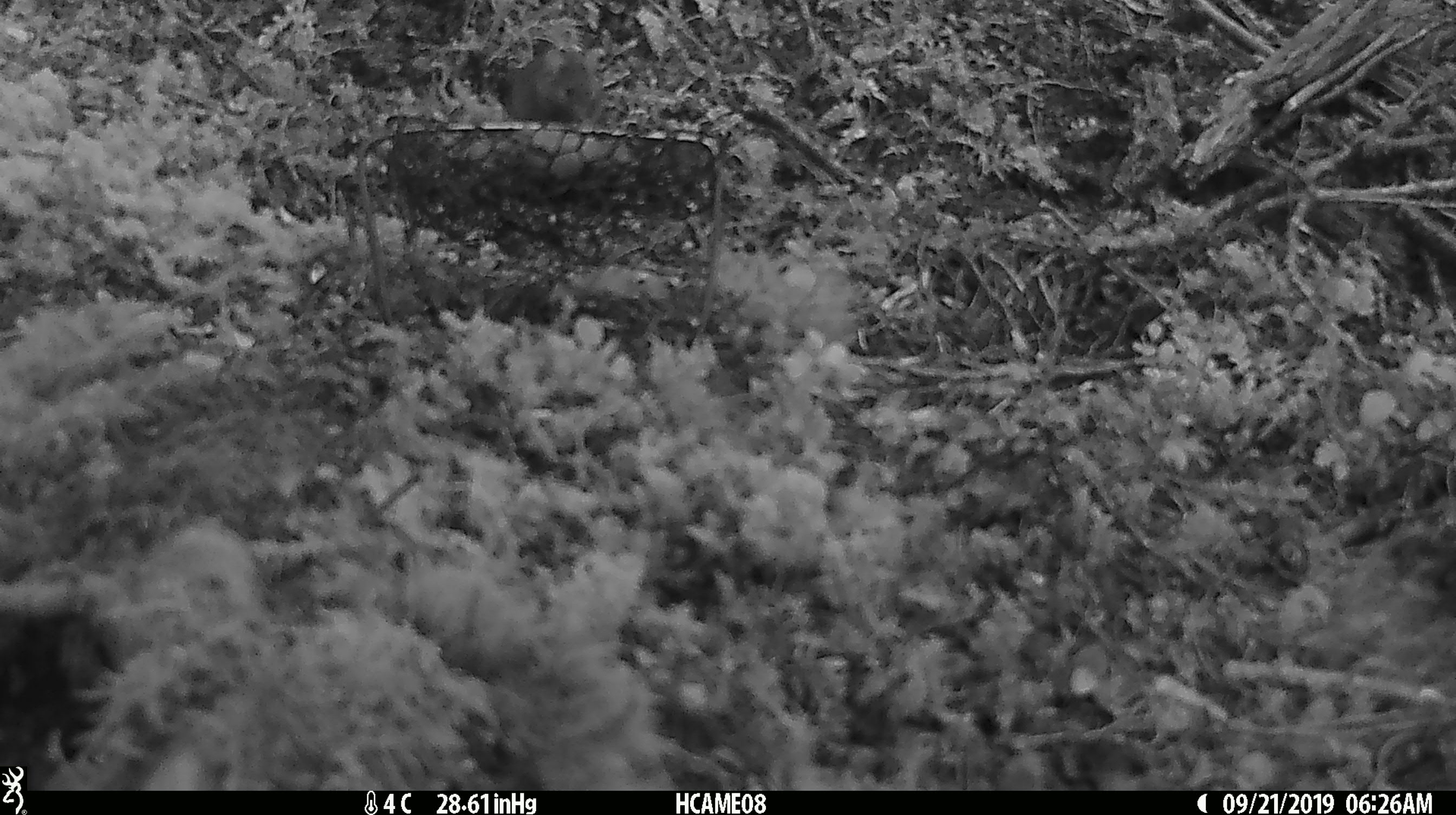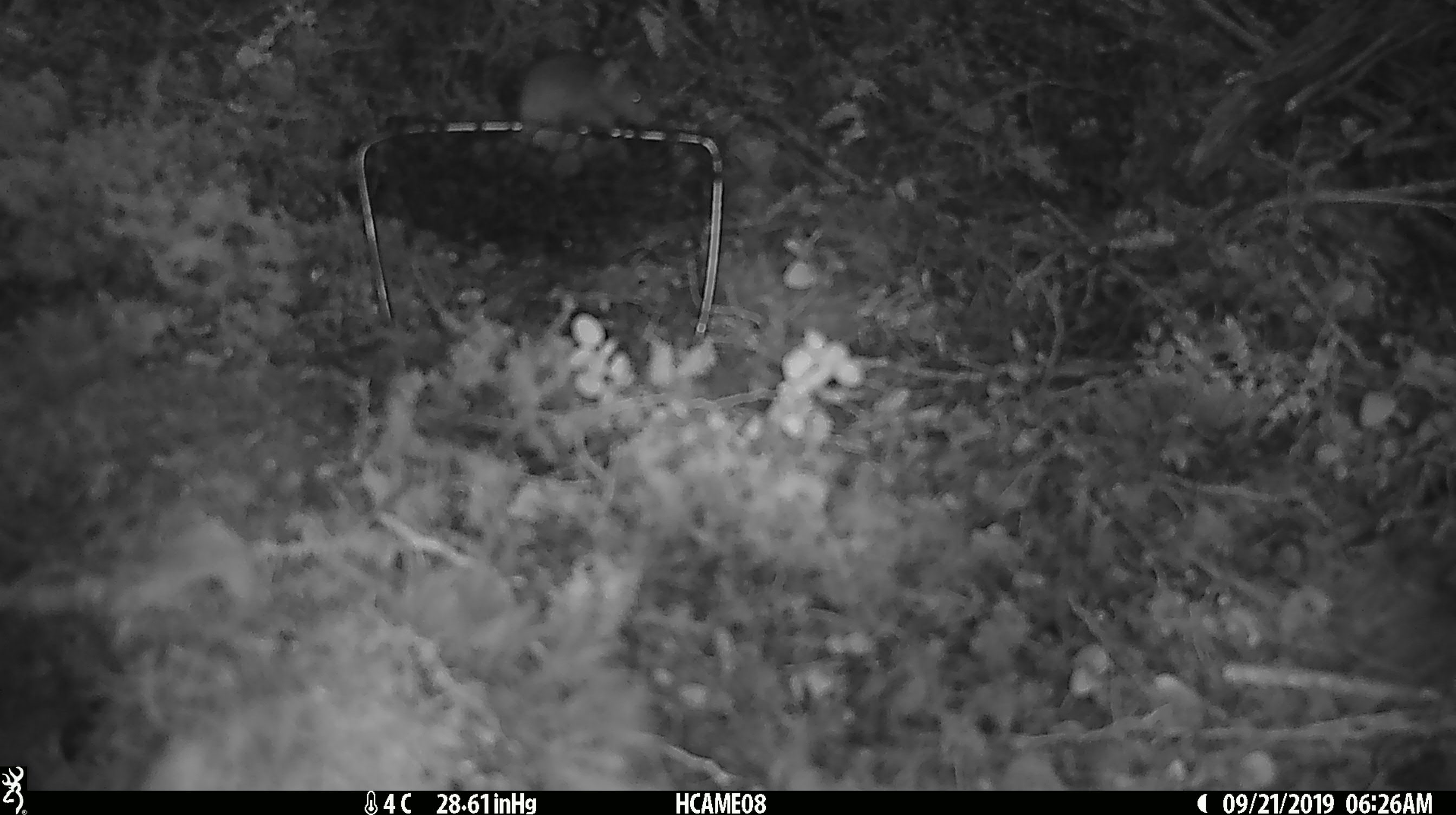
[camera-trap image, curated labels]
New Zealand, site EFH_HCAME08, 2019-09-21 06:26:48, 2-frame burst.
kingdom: Animalia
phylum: Chordata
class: Mammalia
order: Rodentia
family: Muridae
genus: Mus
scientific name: Mus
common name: mouse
Mouse (Mus).